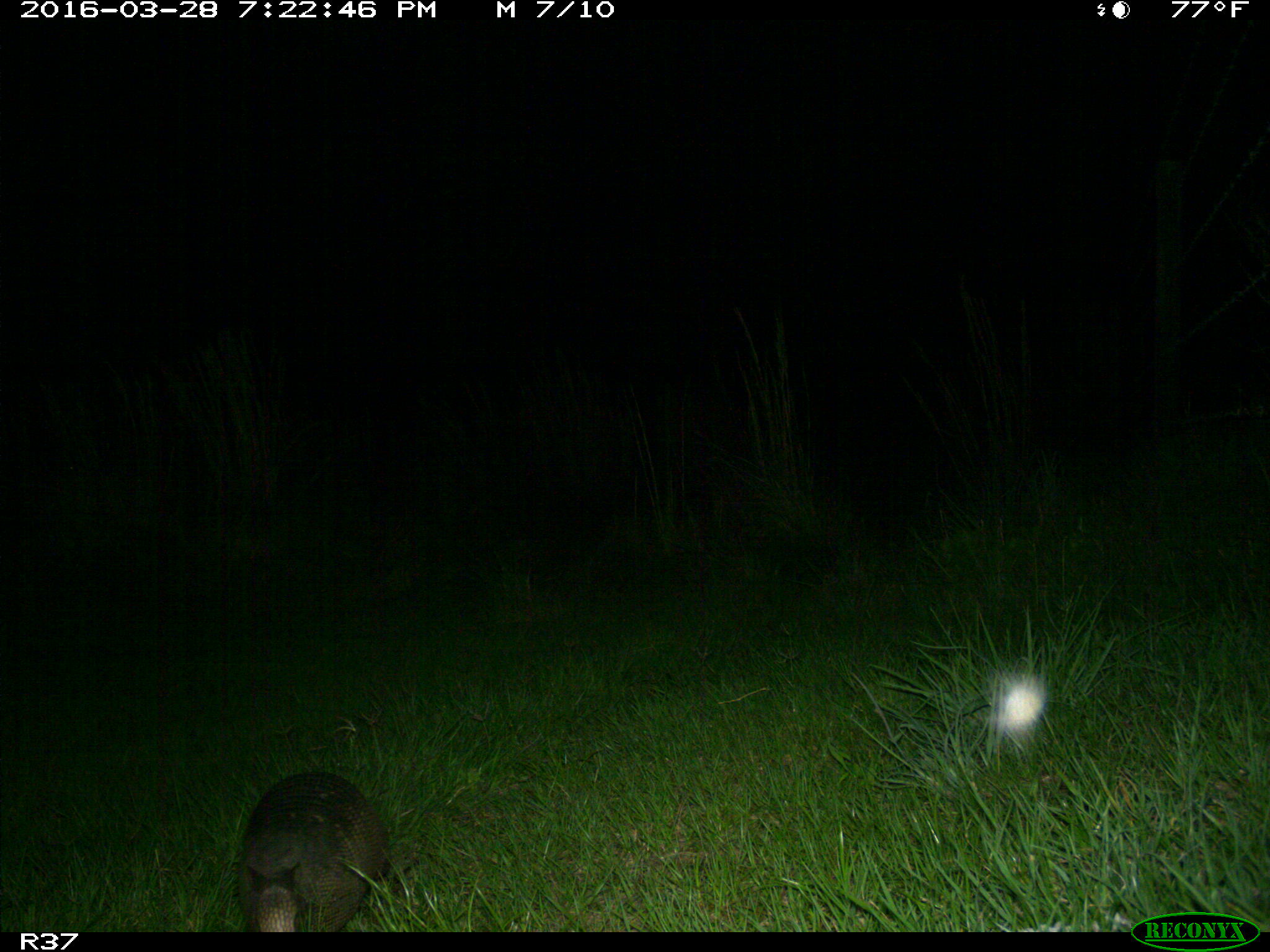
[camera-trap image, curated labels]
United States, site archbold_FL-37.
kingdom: Animalia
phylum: Chordata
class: Mammalia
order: Cingulata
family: Dasypodidae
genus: Dasypus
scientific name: Dasypus novemcinctus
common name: nine-banded armadillo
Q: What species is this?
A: Dasypus novemcinctus (nine-banded armadillo).